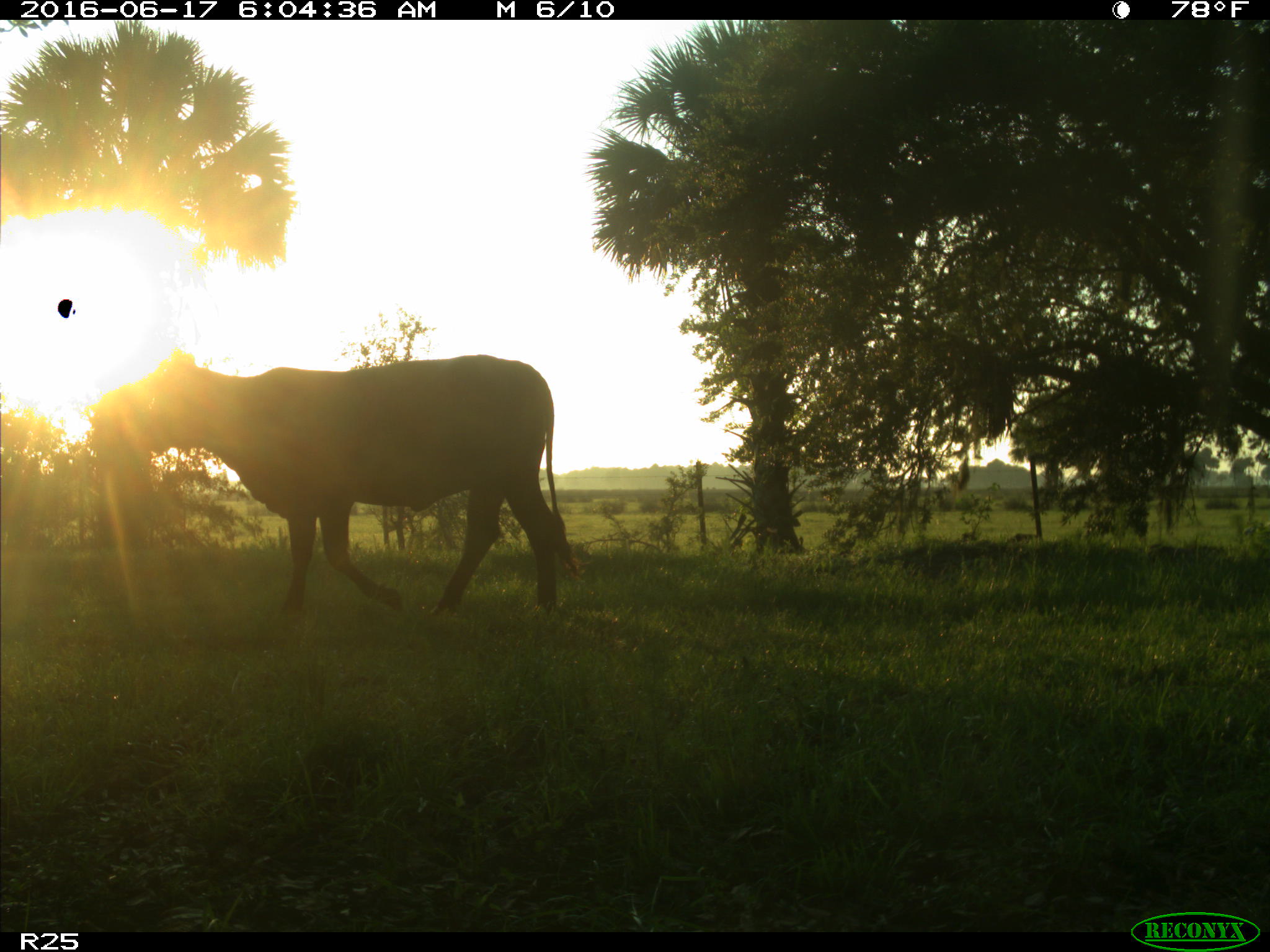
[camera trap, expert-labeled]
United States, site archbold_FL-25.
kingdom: Animalia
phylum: Chordata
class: Mammalia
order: Artiodactyla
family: Bovidae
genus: Bos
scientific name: Bos taurus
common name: domestic cow